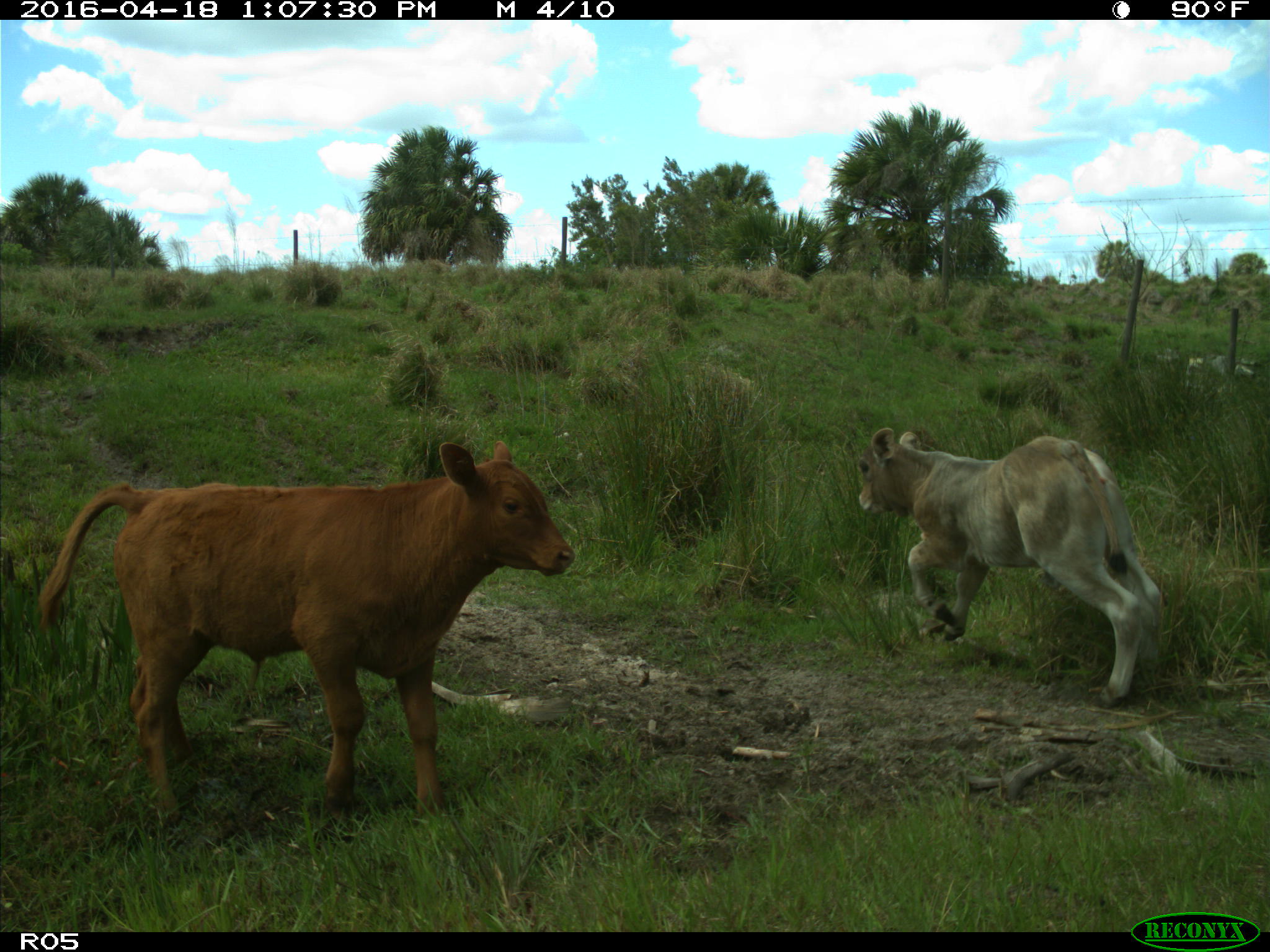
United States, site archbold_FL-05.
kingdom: Animalia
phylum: Chordata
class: Mammalia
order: Artiodactyla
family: Bovidae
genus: Bos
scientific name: Bos taurus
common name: domestic cow